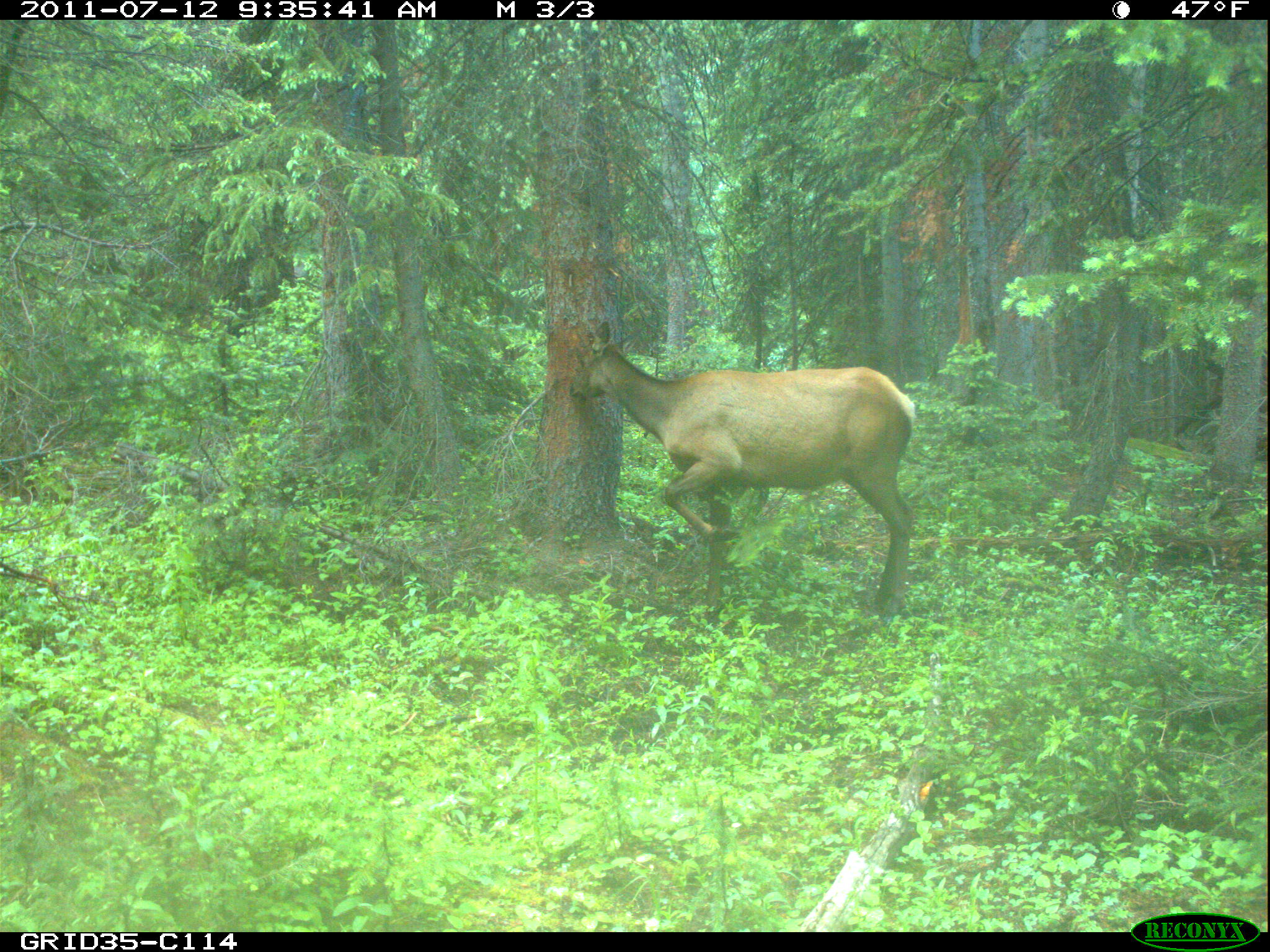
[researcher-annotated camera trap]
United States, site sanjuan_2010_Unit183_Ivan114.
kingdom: Animalia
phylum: Chordata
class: Mammalia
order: Artiodactyla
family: Cervidae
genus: Cervus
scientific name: Cervus elaphus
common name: red deer